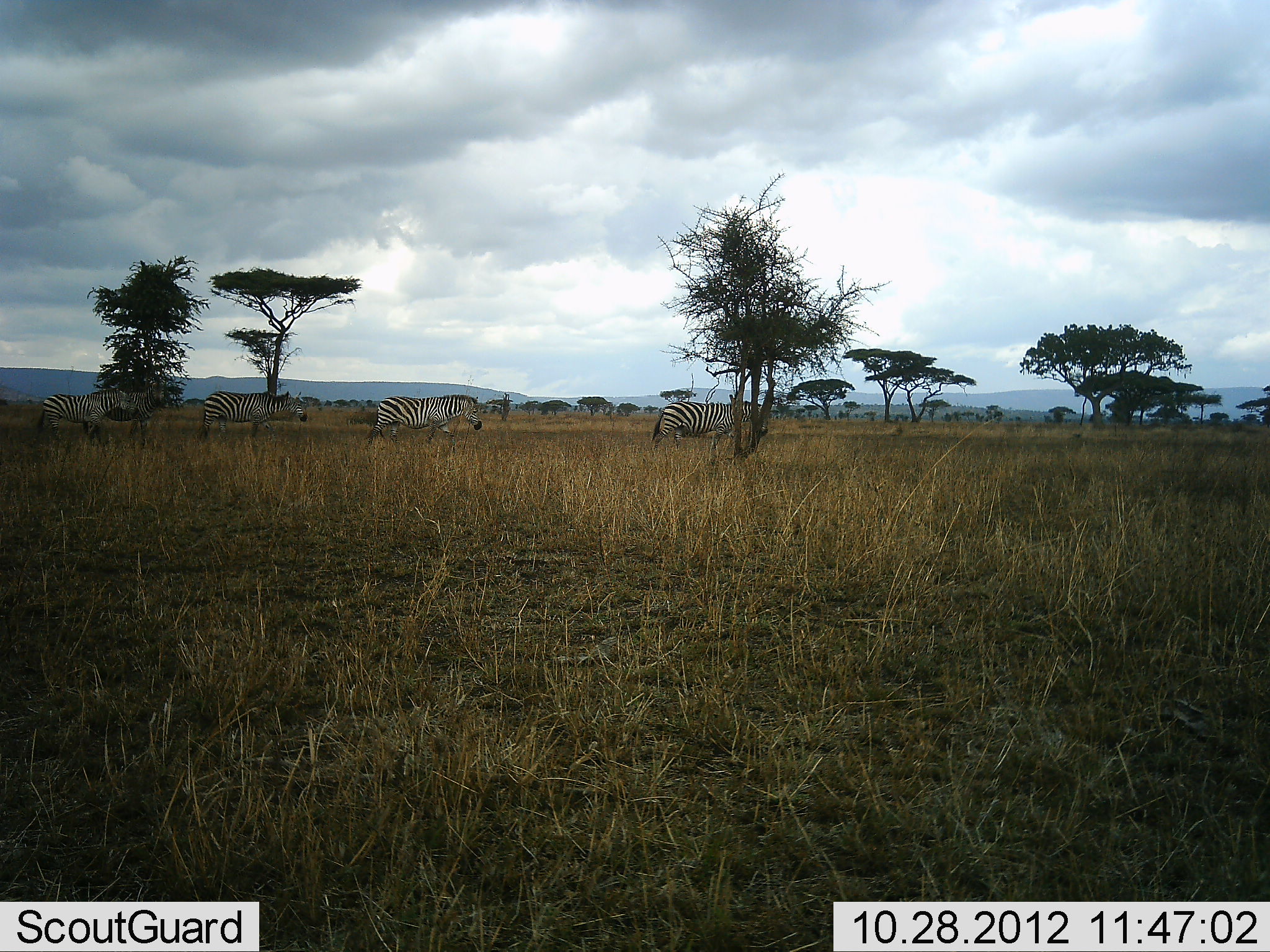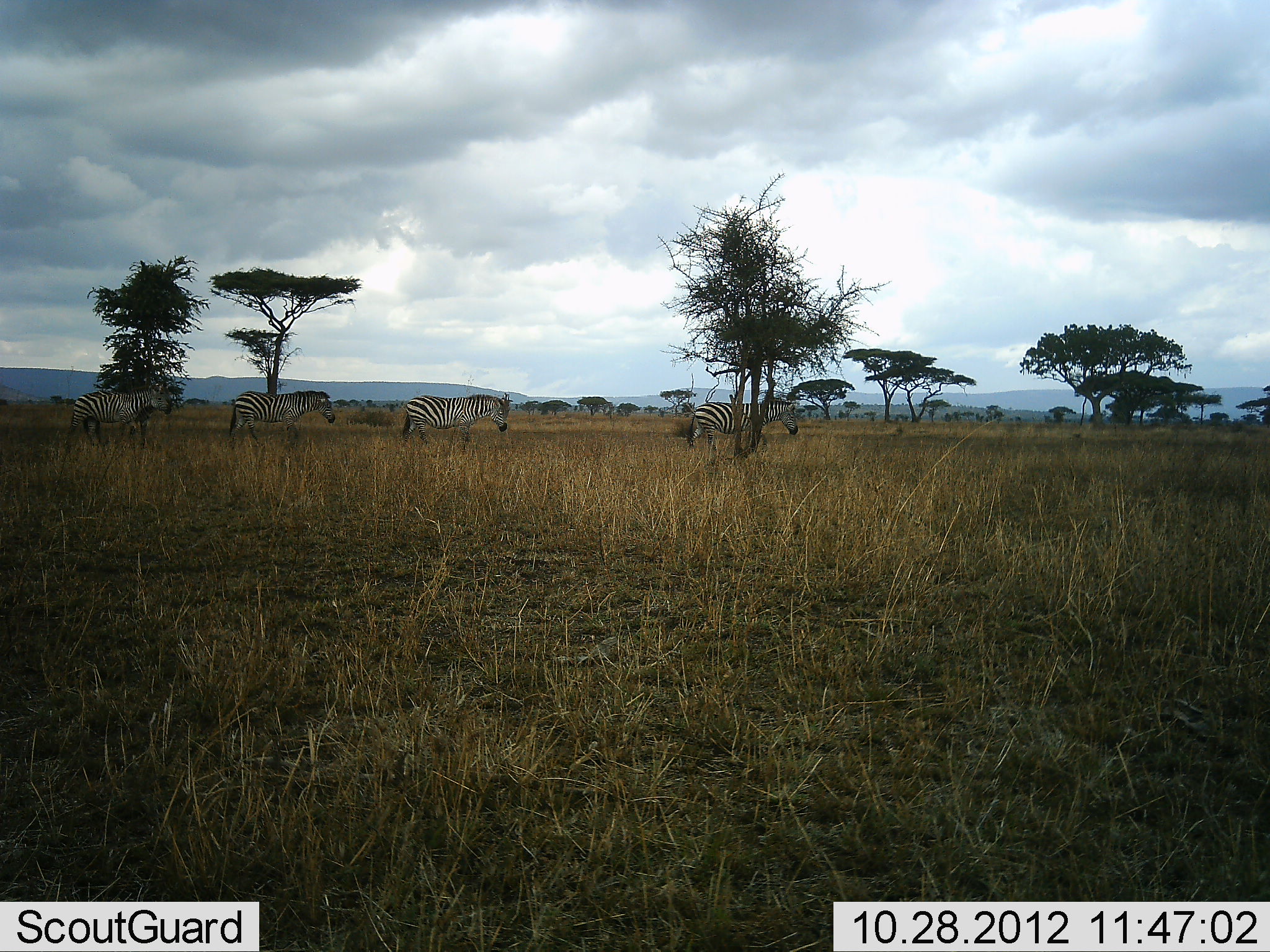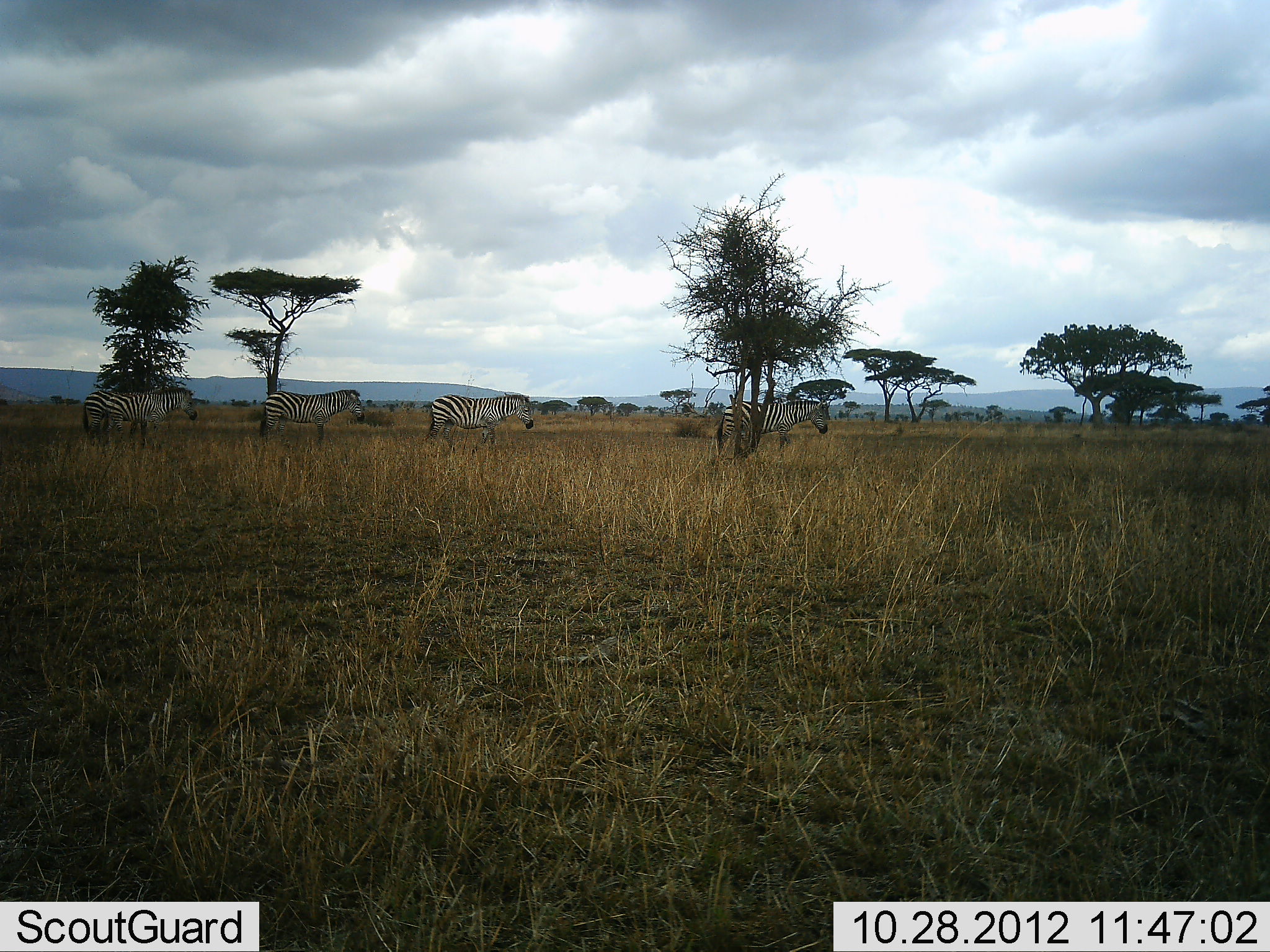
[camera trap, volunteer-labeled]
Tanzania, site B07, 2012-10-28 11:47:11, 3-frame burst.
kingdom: Animalia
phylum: Chordata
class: Mammalia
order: Perissodactyla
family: Equidae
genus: Equus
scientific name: Equus quagga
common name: plains zebra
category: zebra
Zebra (plains zebra) (Equus quagga), count 4. Behavior (volunteer vote fractions): standing 20%, resting 0%, moving 90%, interacting 0%. Young present (vote fraction): 0%. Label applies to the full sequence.